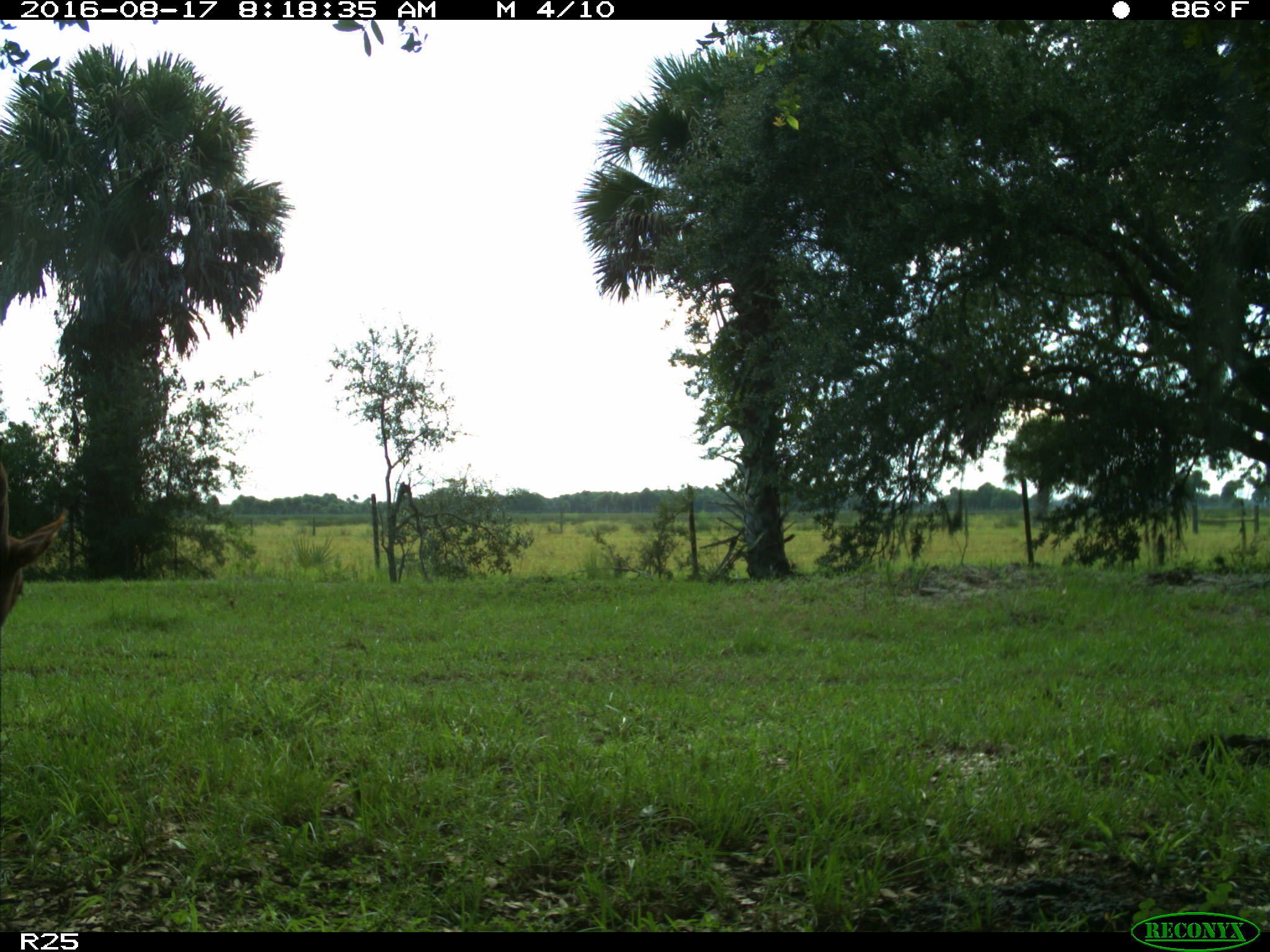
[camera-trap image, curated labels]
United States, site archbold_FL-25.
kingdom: Animalia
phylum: Chordata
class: Mammalia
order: Artiodactyla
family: Bovidae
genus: Bos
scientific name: Bos taurus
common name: domestic cow